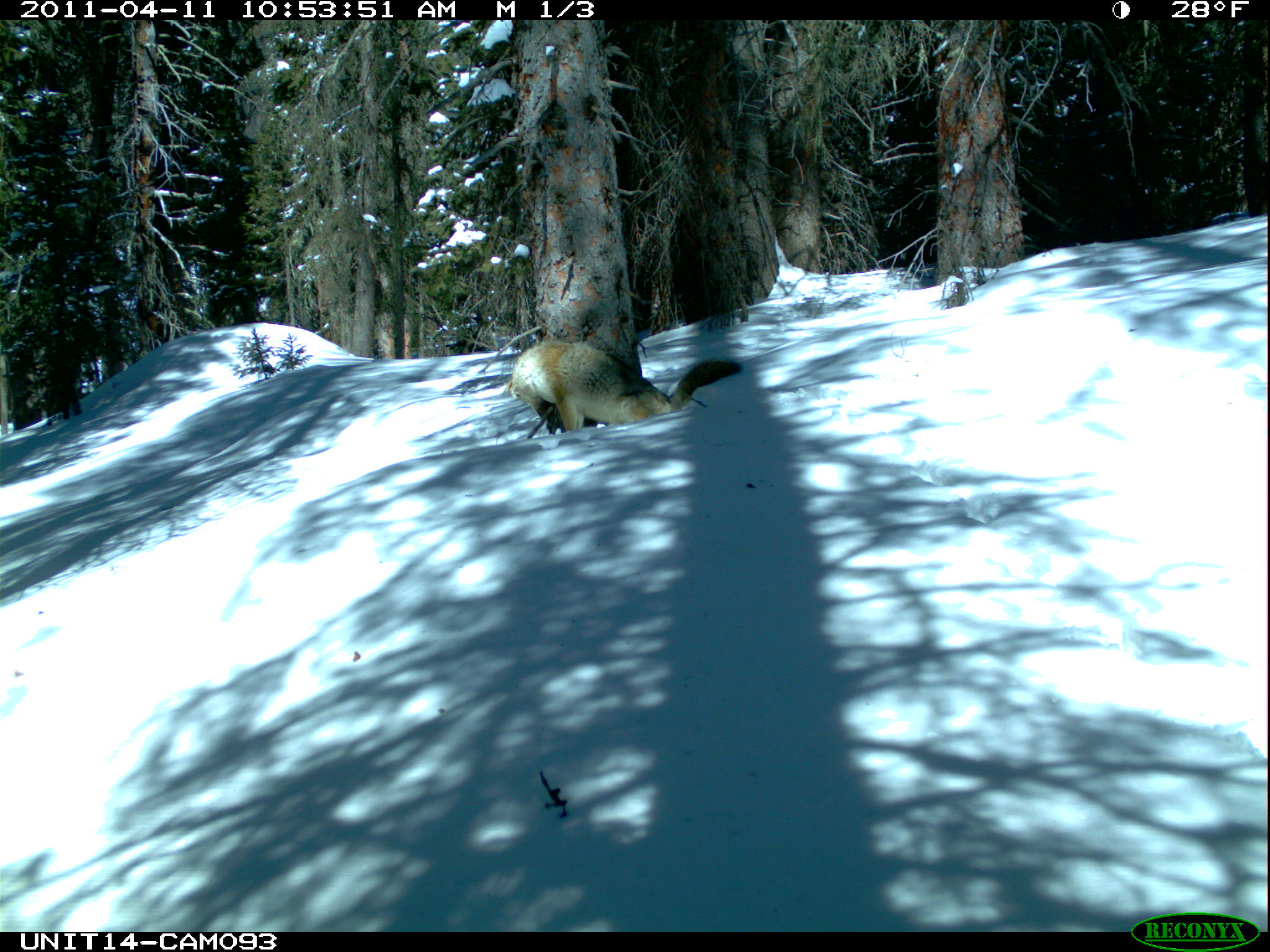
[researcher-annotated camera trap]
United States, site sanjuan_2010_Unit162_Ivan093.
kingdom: Animalia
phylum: Chordata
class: Mammalia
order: Carnivora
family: Canidae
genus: Canis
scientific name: Canis latrans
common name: coyote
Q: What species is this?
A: Canis latrans (coyote).